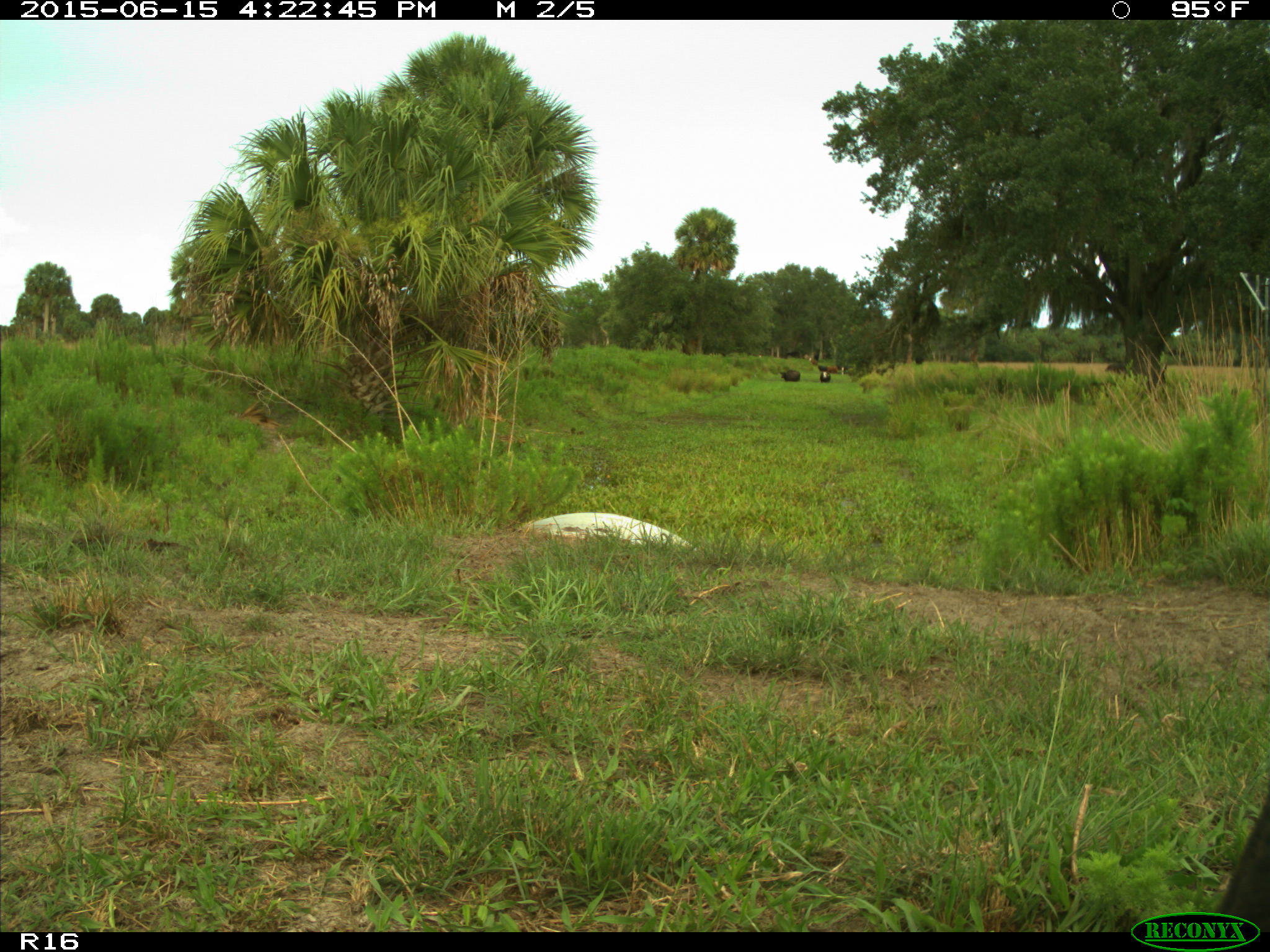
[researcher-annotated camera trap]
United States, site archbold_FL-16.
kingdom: Animalia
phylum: Chordata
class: Mammalia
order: Artiodactyla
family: Bovidae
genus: Bos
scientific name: Bos taurus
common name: domestic cow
Bos taurus (domestic cow).